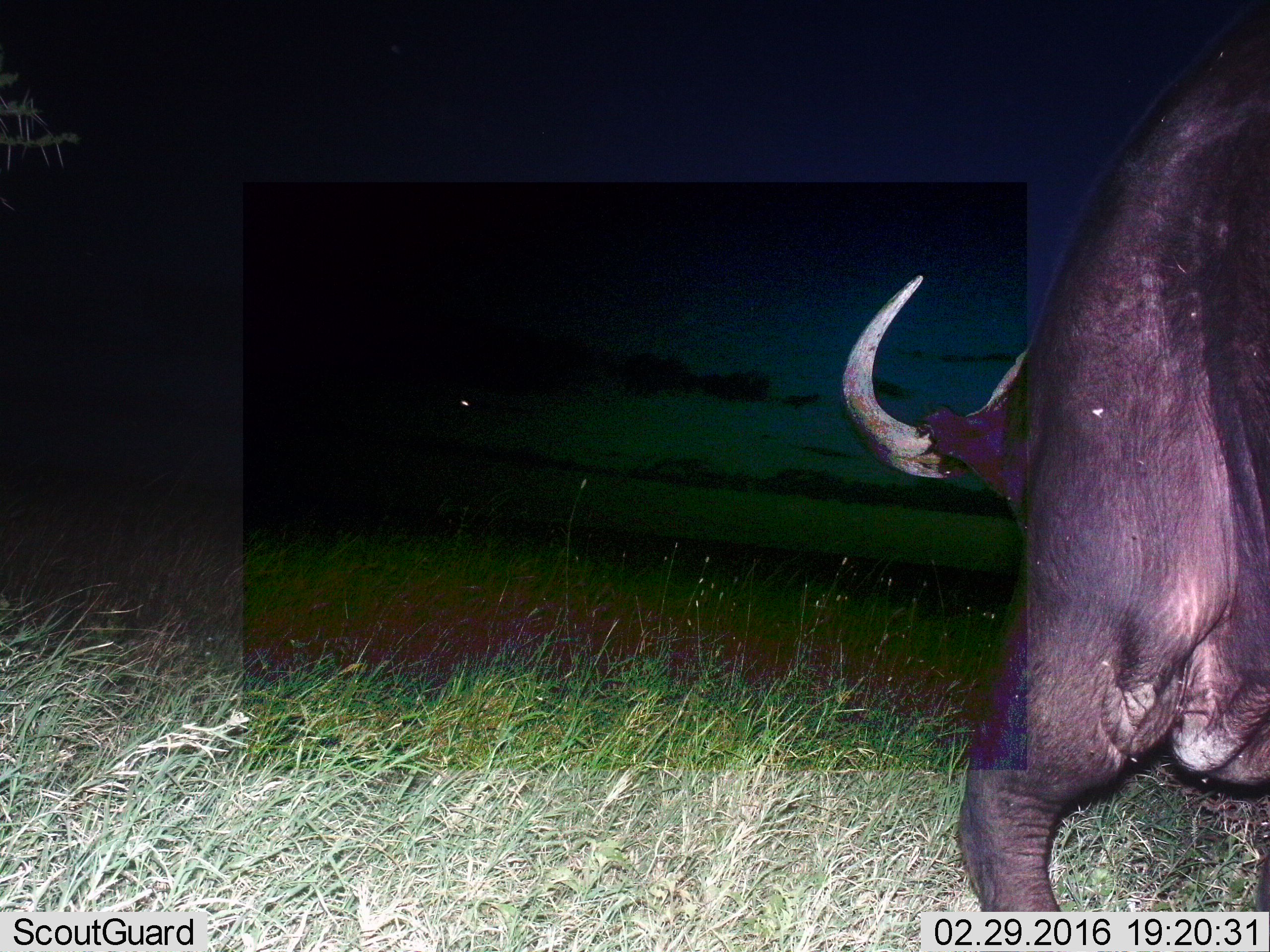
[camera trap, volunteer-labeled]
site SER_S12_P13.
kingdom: Animalia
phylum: Chordata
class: Mammalia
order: Artiodactyla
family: Bovidae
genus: Syncerus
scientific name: Syncerus caffer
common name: african buffalo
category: buffalo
Buffalo (african buffalo) (Syncerus caffer), count 1. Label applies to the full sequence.